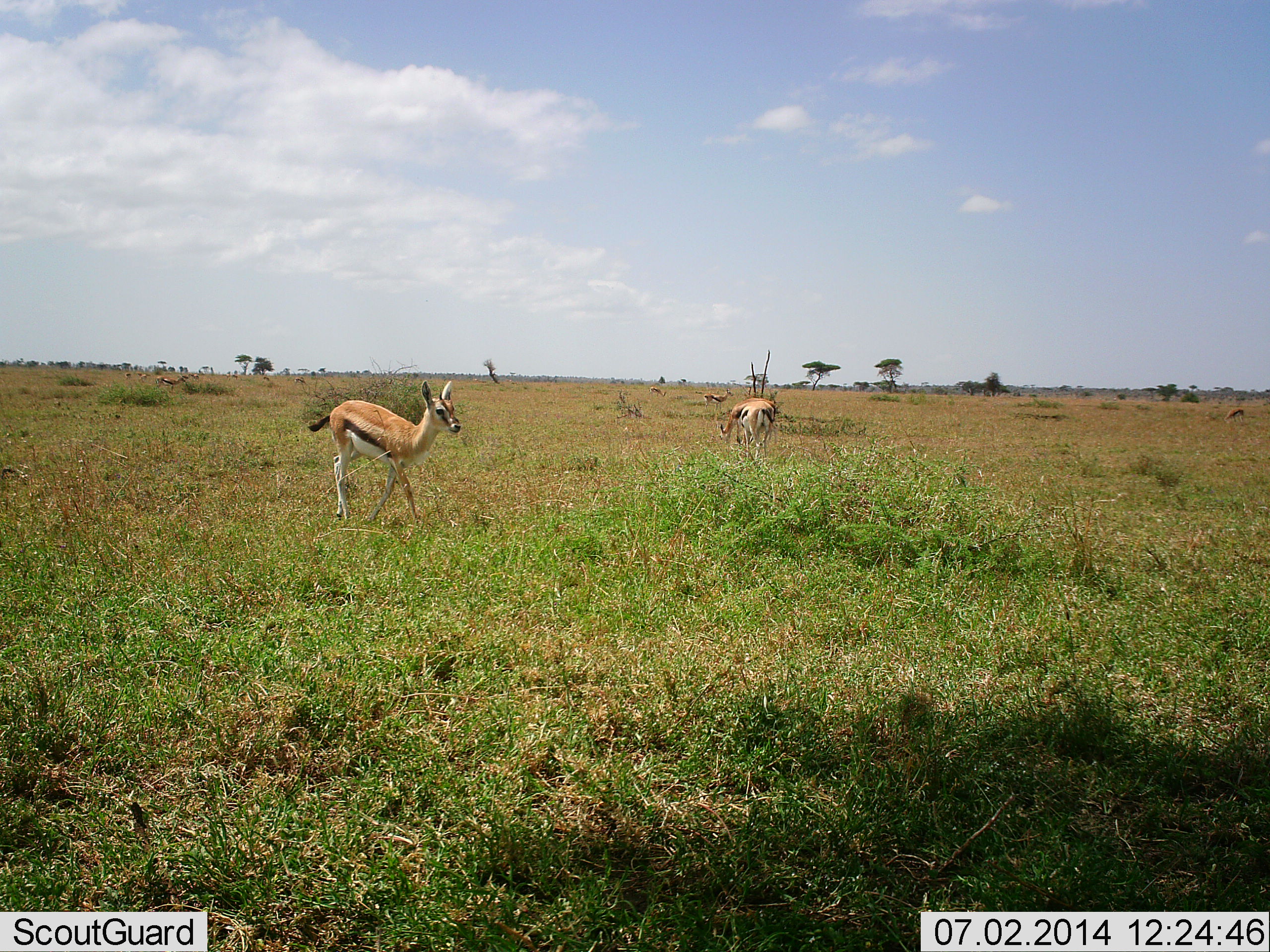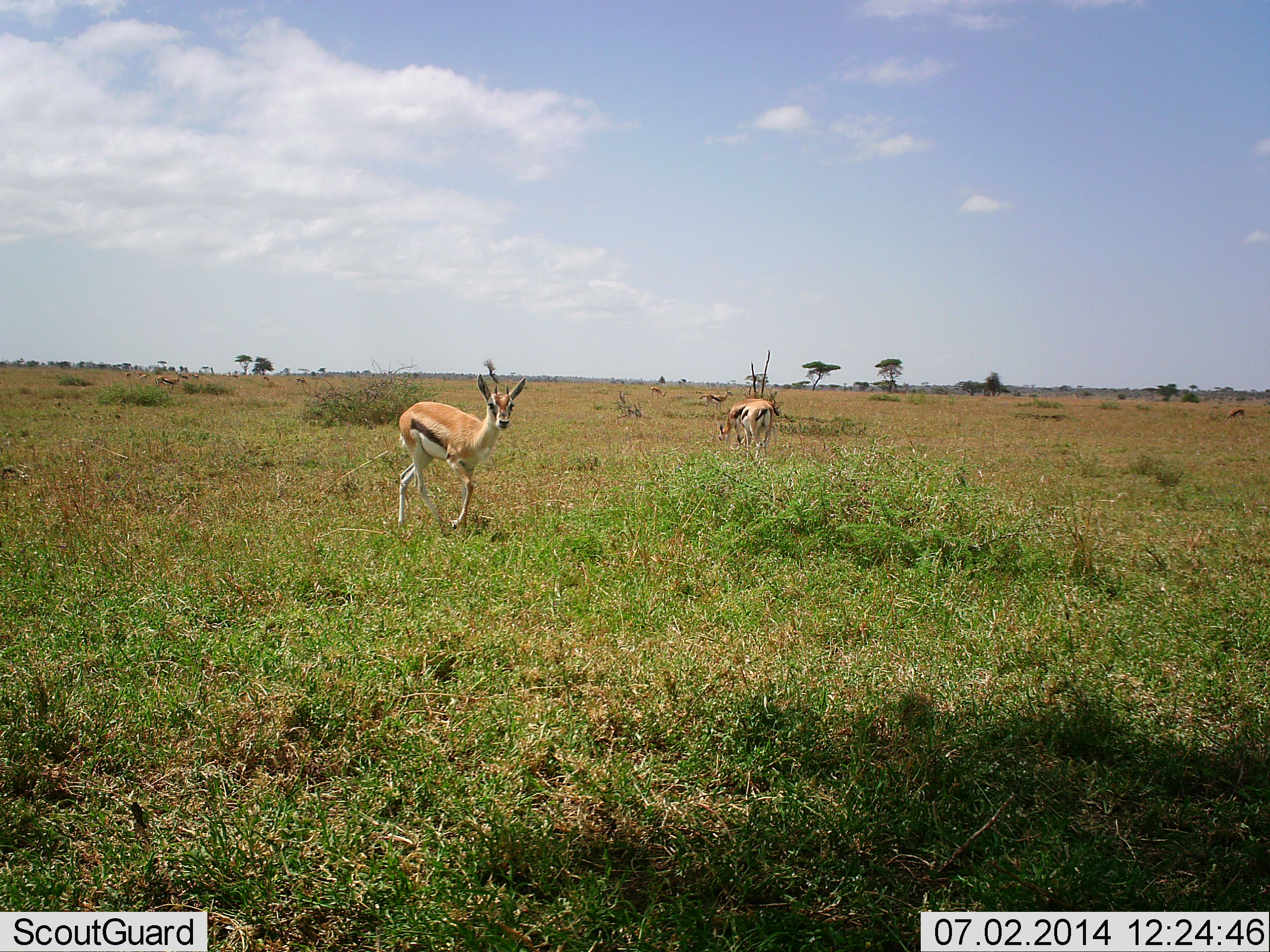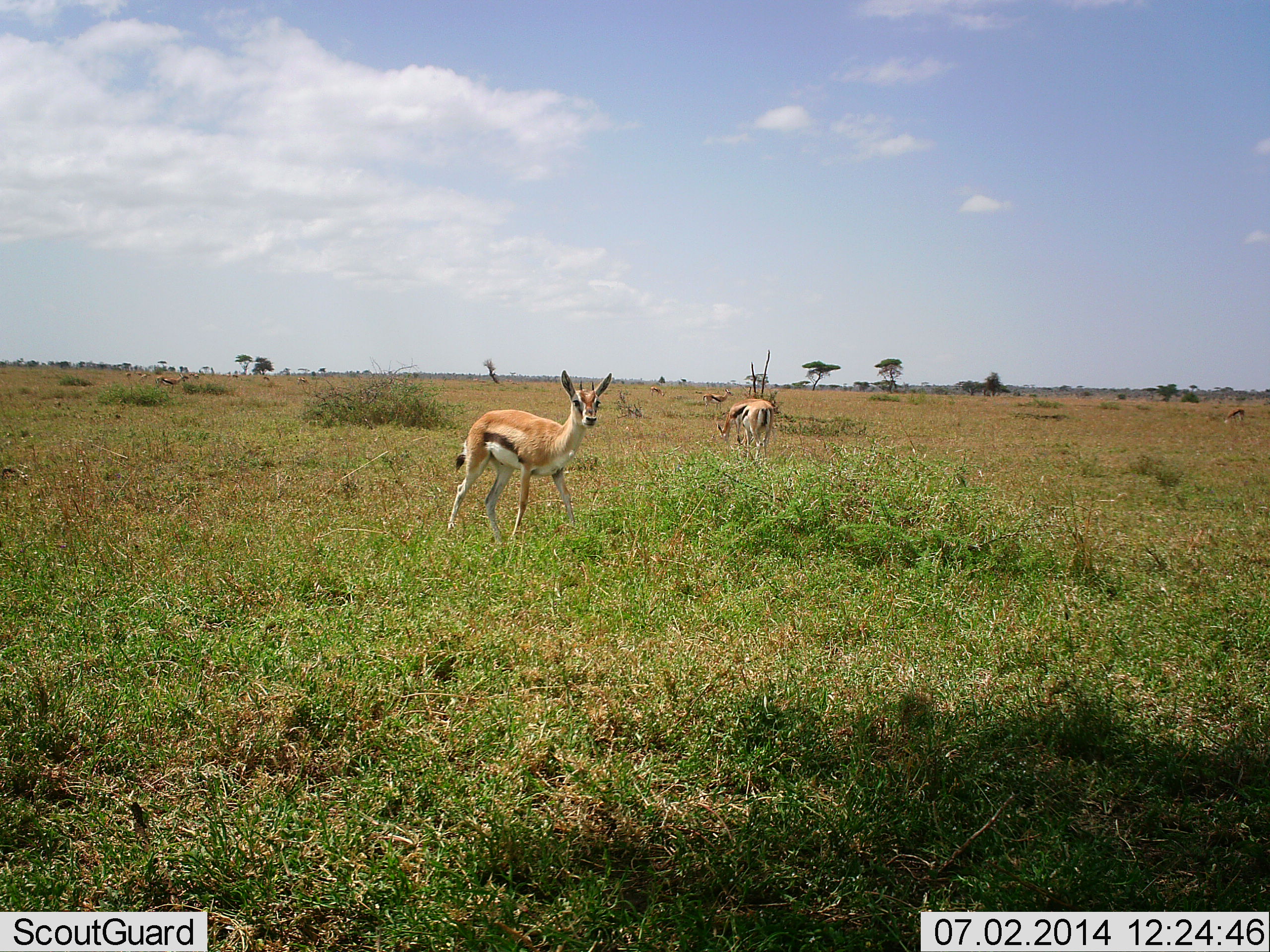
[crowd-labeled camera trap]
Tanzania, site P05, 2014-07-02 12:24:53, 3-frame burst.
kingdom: Animalia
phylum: Chordata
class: Mammalia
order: Artiodactyla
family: Bovidae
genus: Eudorcas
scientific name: Eudorcas thomsonii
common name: thomson's gazelle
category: gazellethomsons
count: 6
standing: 60%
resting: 0%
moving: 70%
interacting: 0%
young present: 0%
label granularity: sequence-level